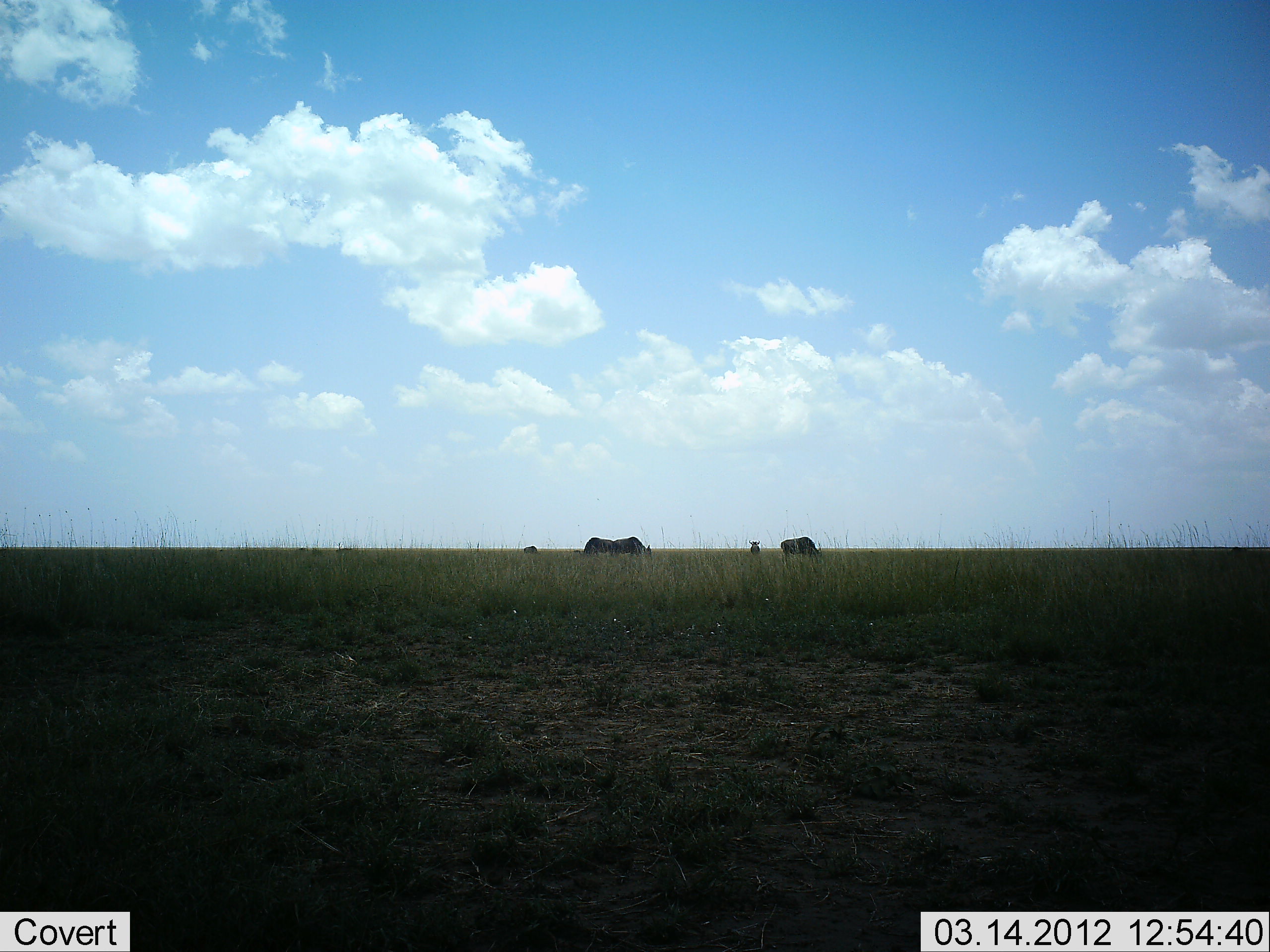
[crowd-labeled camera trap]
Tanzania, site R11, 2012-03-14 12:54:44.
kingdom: Animalia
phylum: Chordata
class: Mammalia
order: Artiodactyla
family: Bovidae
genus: Connochaetes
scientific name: Connochaetes taurinus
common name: blue wildebeest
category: wildebeest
Wildebeest (blue wildebeest) (Connochaetes taurinus), count 5. Behavior (volunteer vote fractions): standing 50%, resting 0%, moving 0%, interacting 0%. Young present (vote fraction): 0%. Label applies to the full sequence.